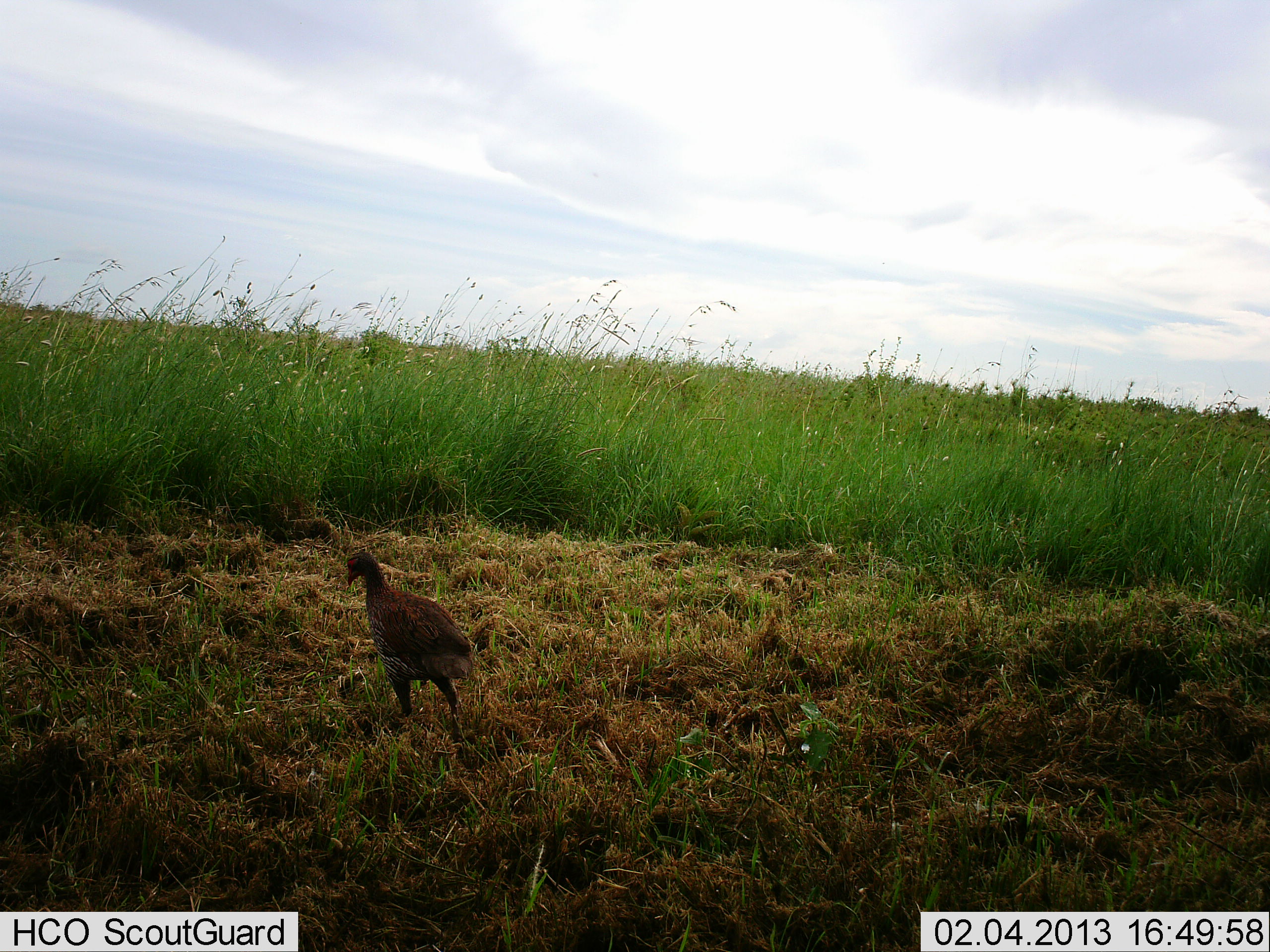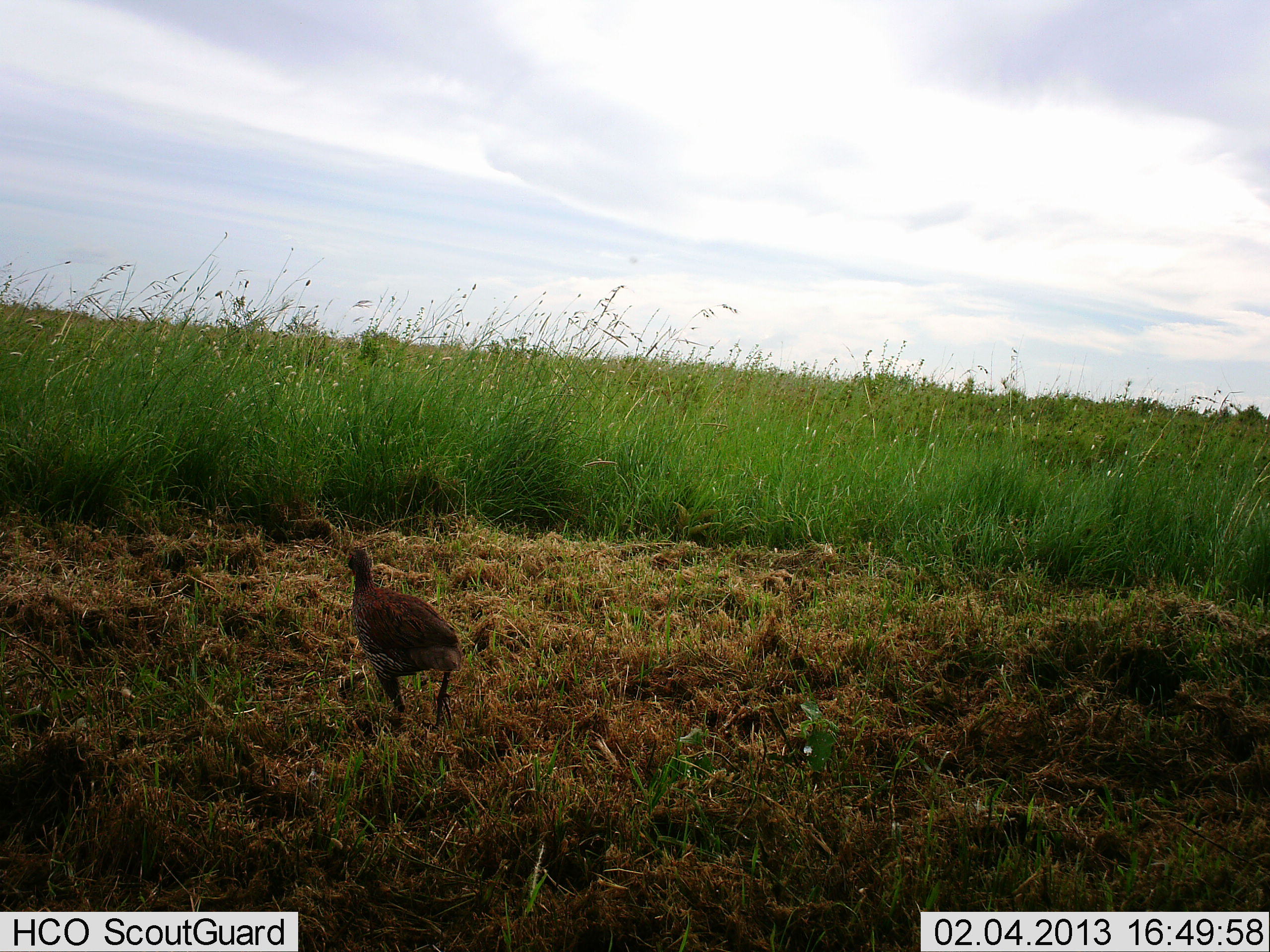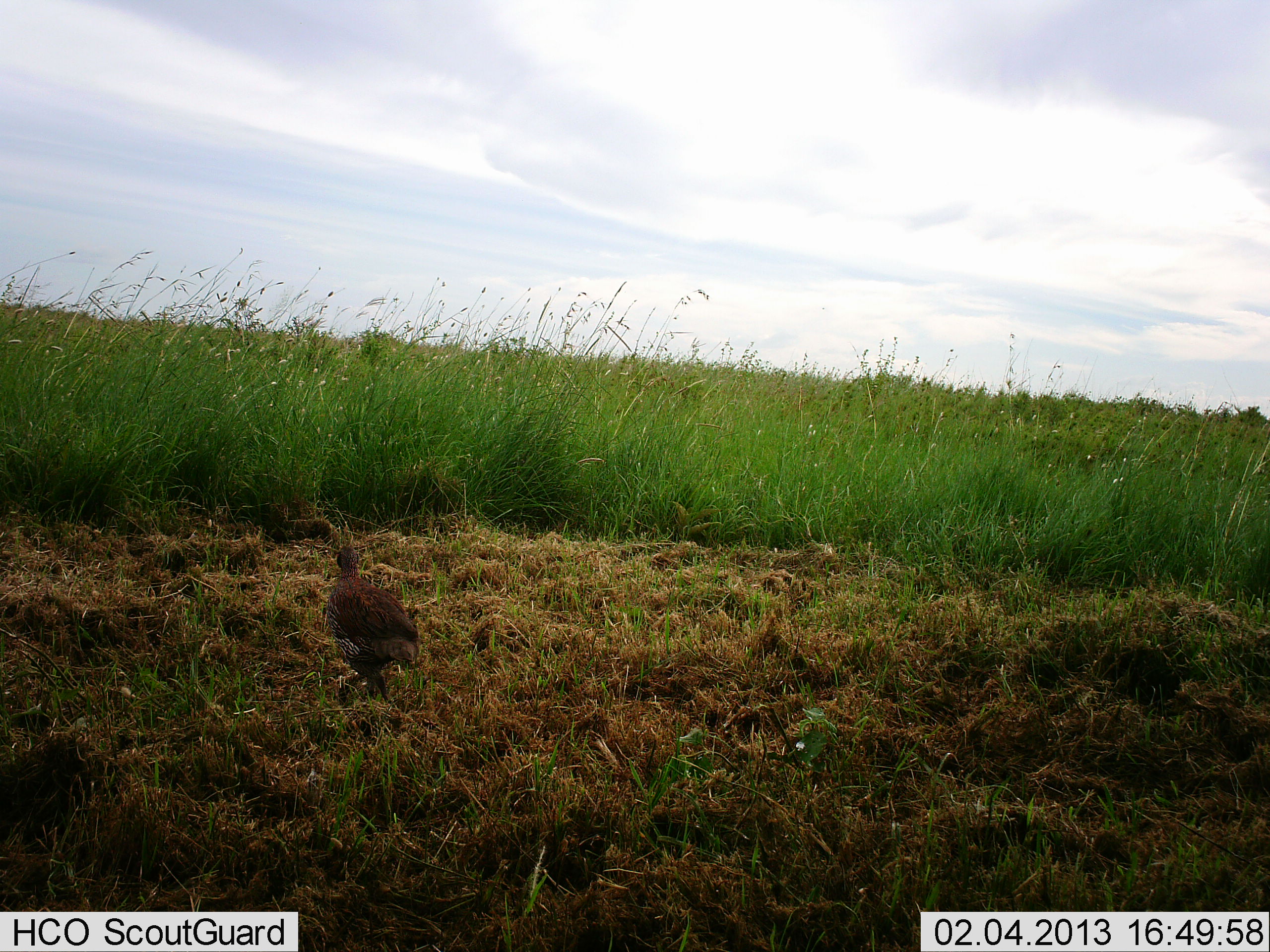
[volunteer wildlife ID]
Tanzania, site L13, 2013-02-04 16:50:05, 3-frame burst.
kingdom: Animalia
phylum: Chordata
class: Aves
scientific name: Aves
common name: bird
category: otherbird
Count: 1.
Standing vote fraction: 61%.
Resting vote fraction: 0%.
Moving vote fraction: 36%.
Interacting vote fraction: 0%.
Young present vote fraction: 0%.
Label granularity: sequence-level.